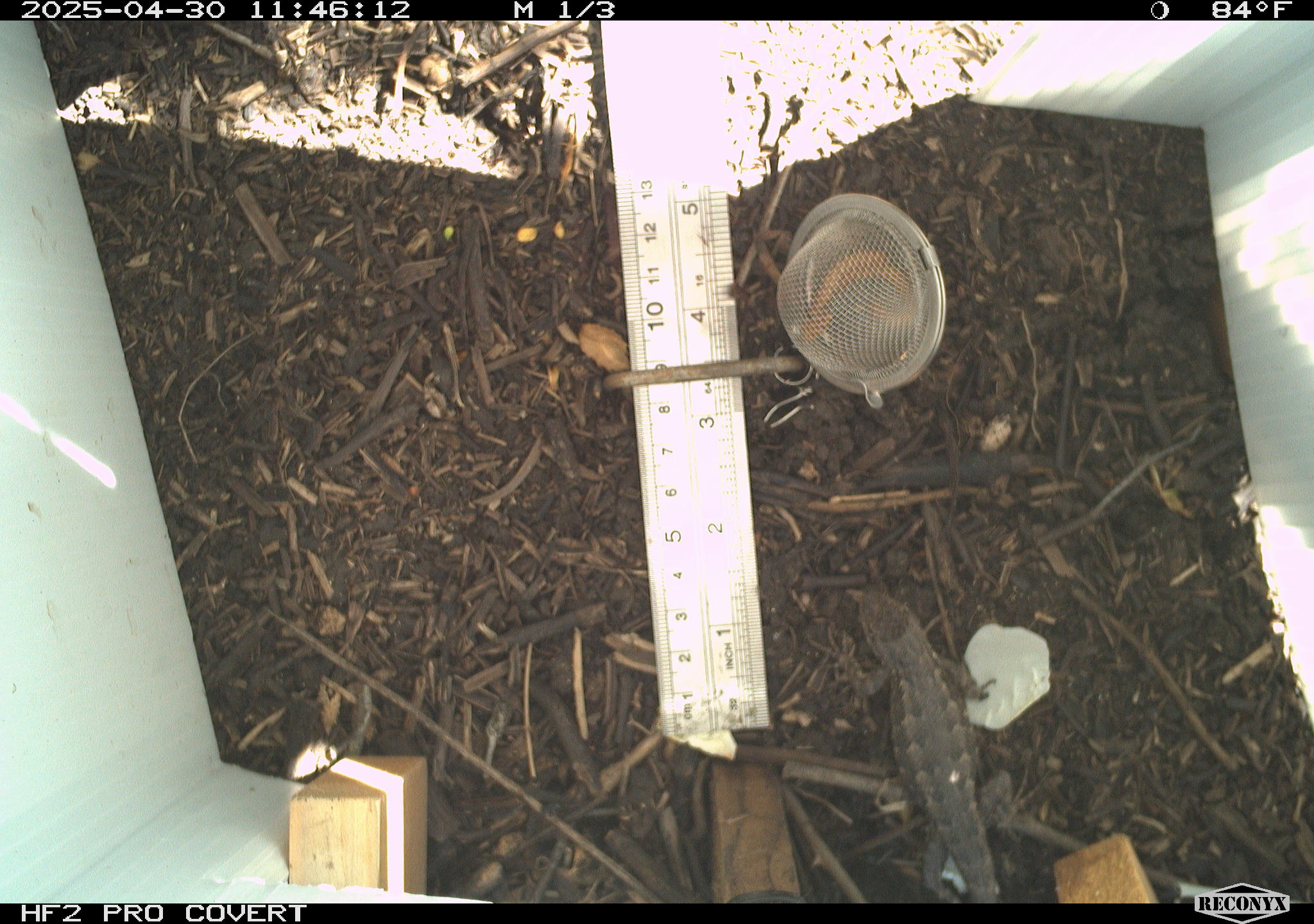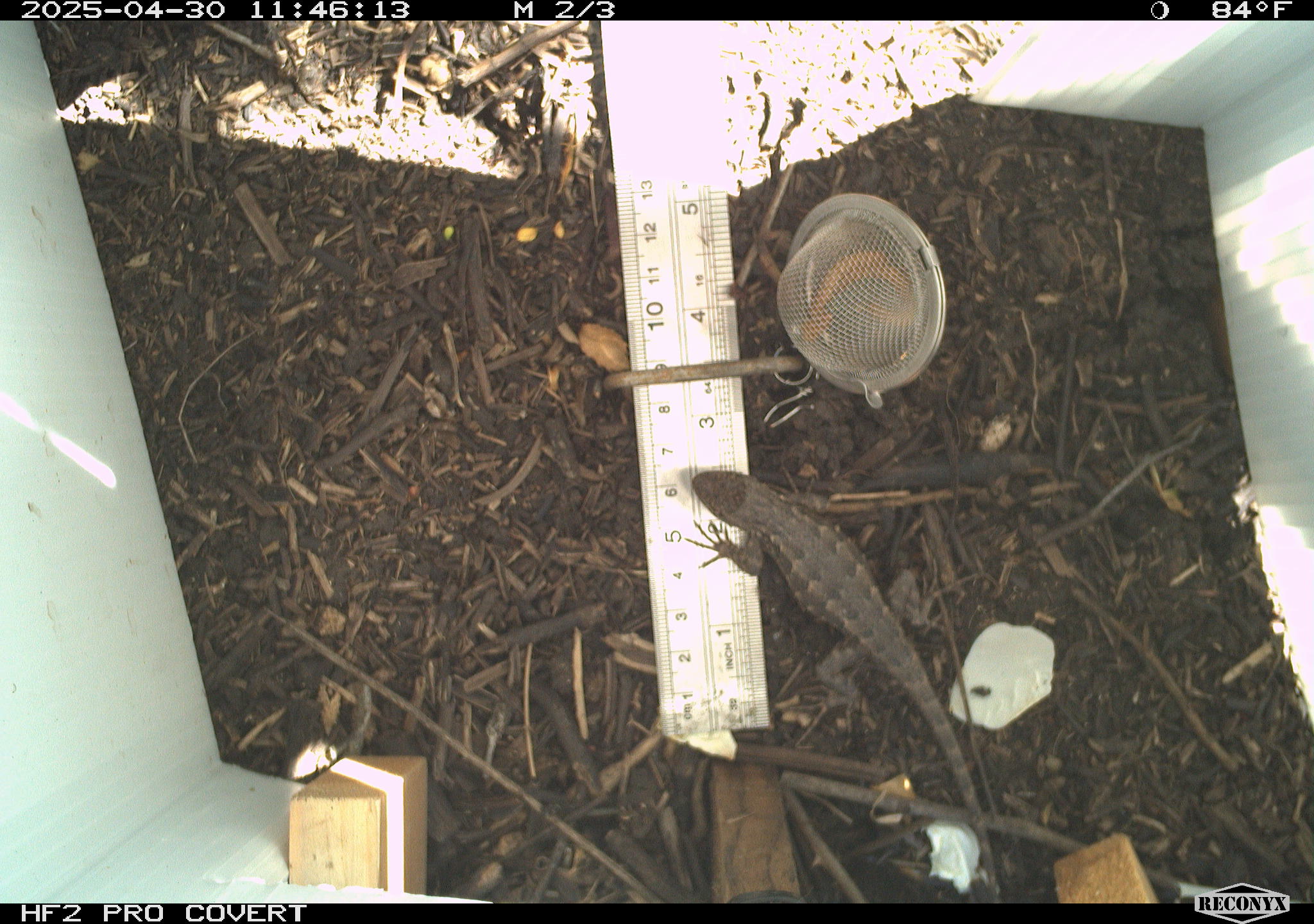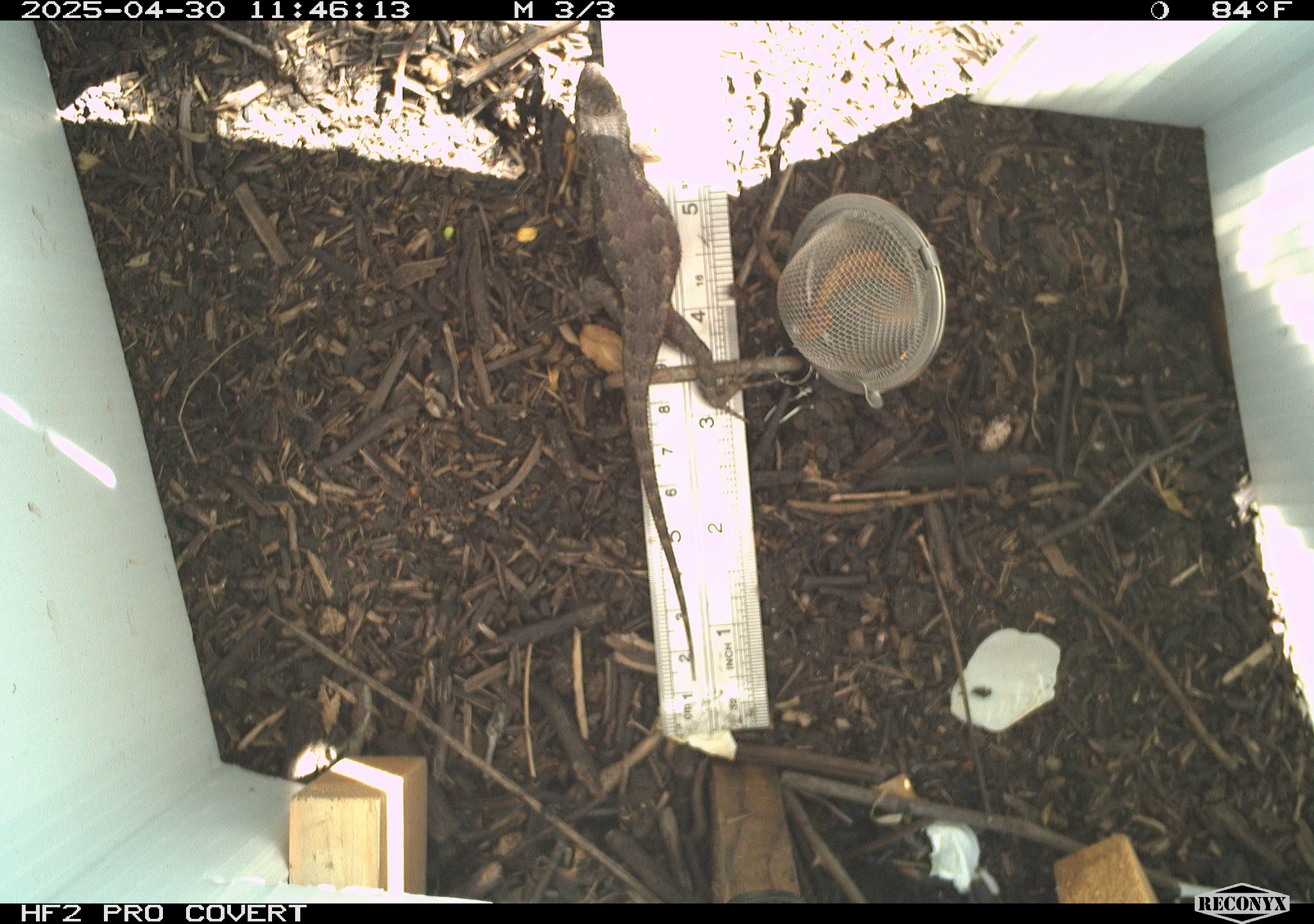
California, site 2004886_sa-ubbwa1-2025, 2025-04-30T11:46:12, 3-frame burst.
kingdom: Animalia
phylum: Chordata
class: Reptilia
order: Squamata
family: Phrynosomatidae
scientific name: Phrynosomatidae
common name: north american spiny lizards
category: sceloporus/uta species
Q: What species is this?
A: Sceloporus/uta species (north american spiny lizards) (Phrynosomatidae).